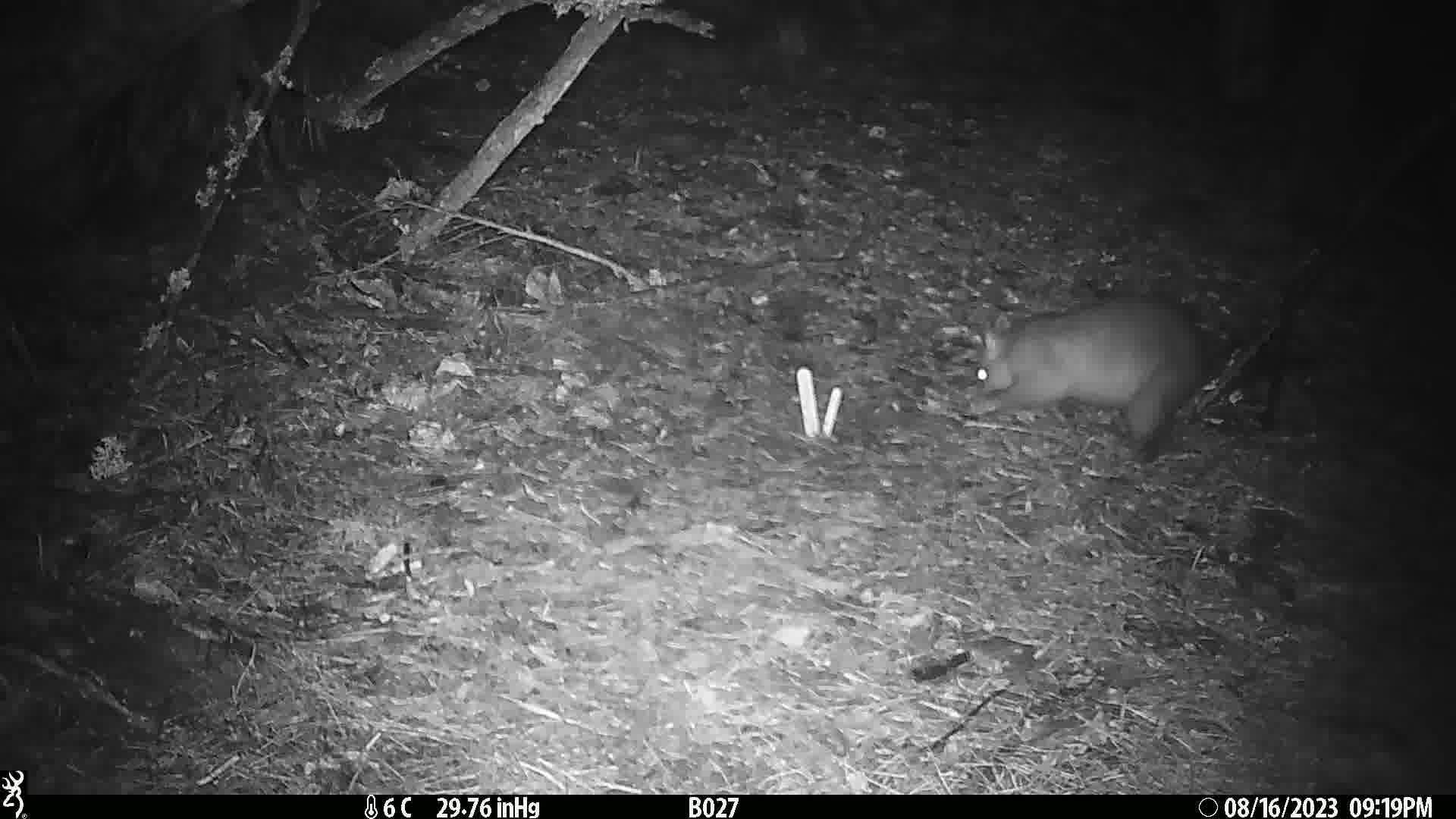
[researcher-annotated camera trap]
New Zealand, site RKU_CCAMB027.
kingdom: Animalia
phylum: Chordata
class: Mammalia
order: Diprotodontia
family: Phalangeridae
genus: Trichosurus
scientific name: Trichosurus vulpecula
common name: common brushtail possum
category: possum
Possum (common brushtail possum) (Trichosurus vulpecula).